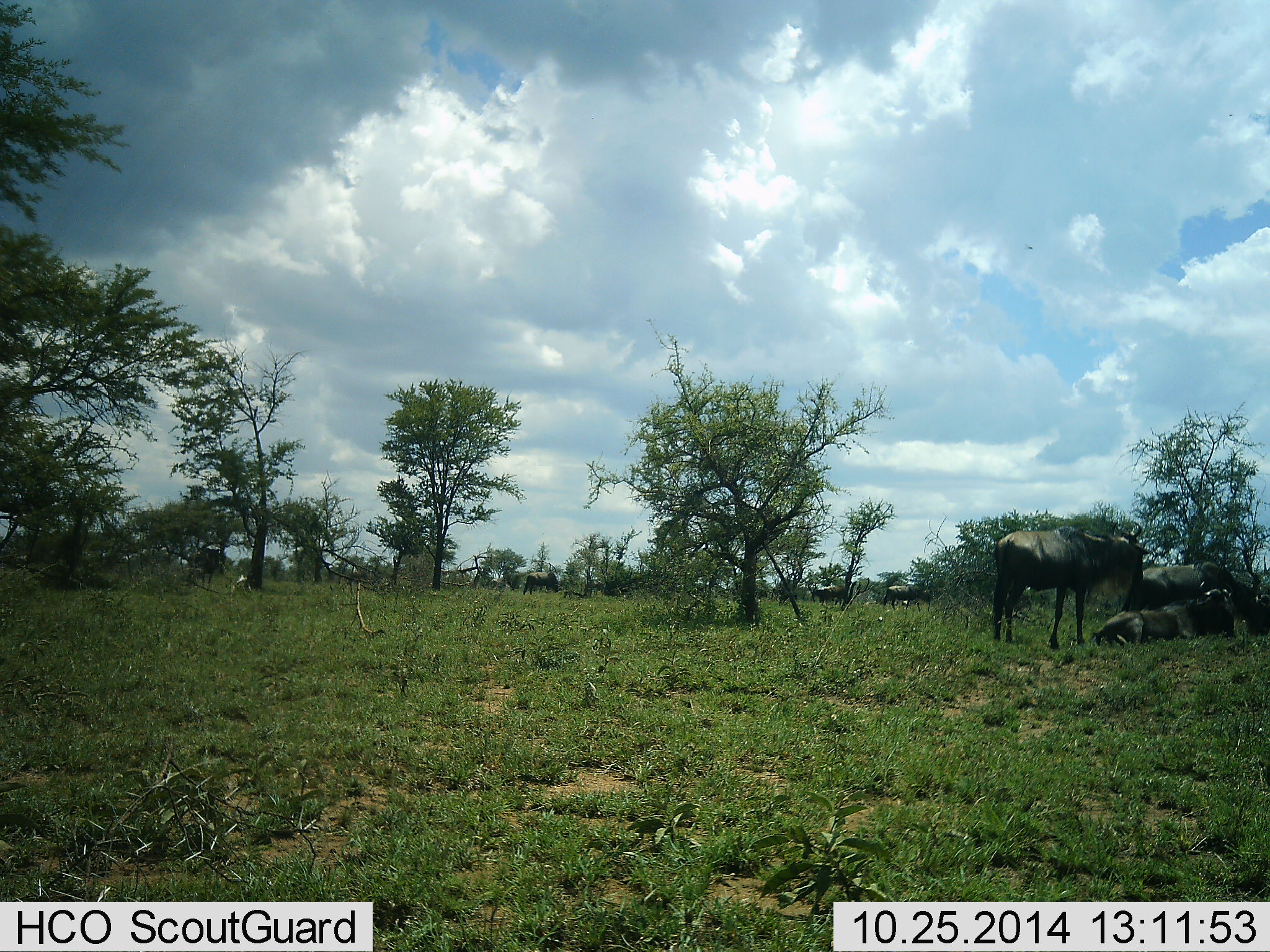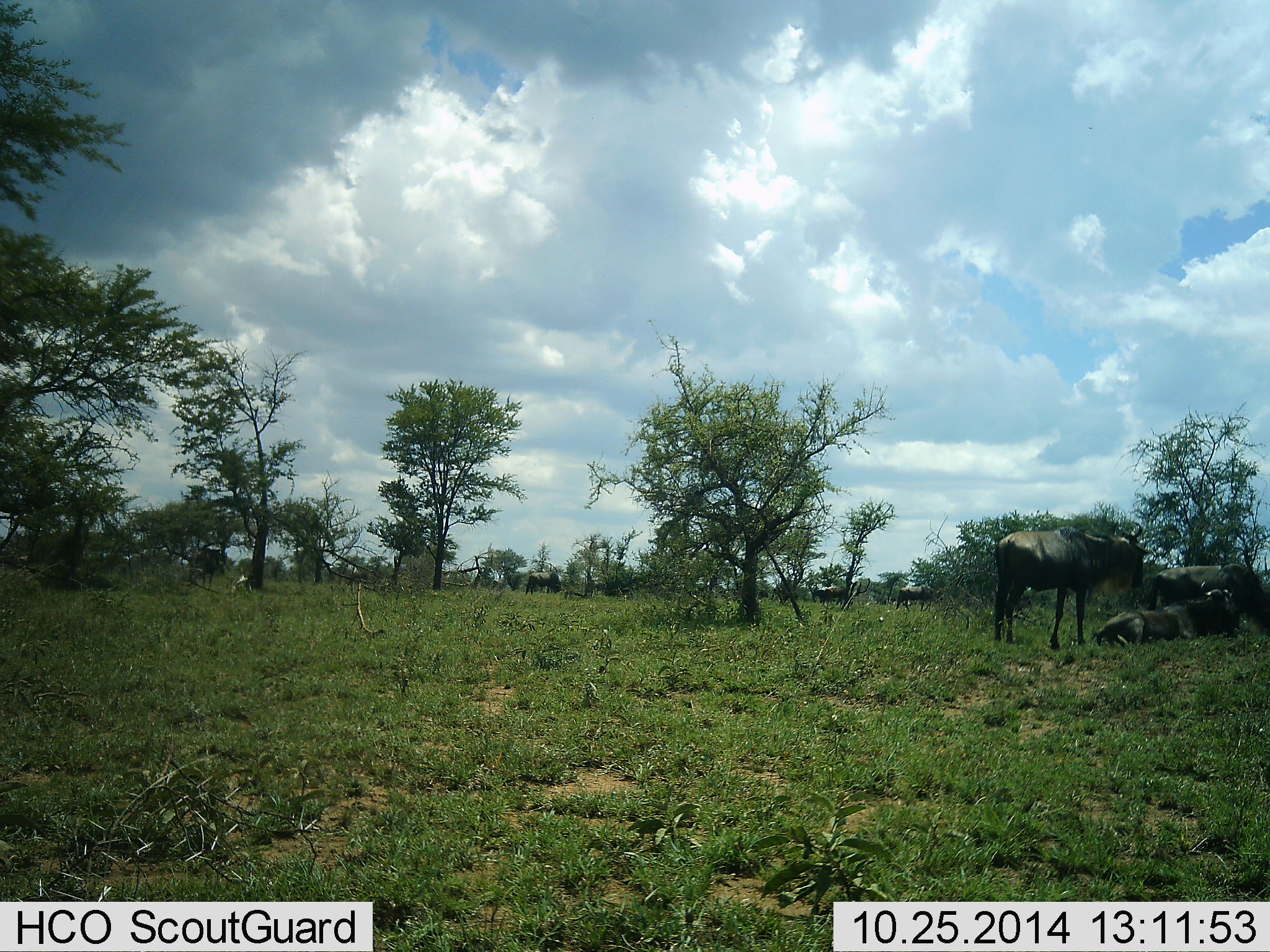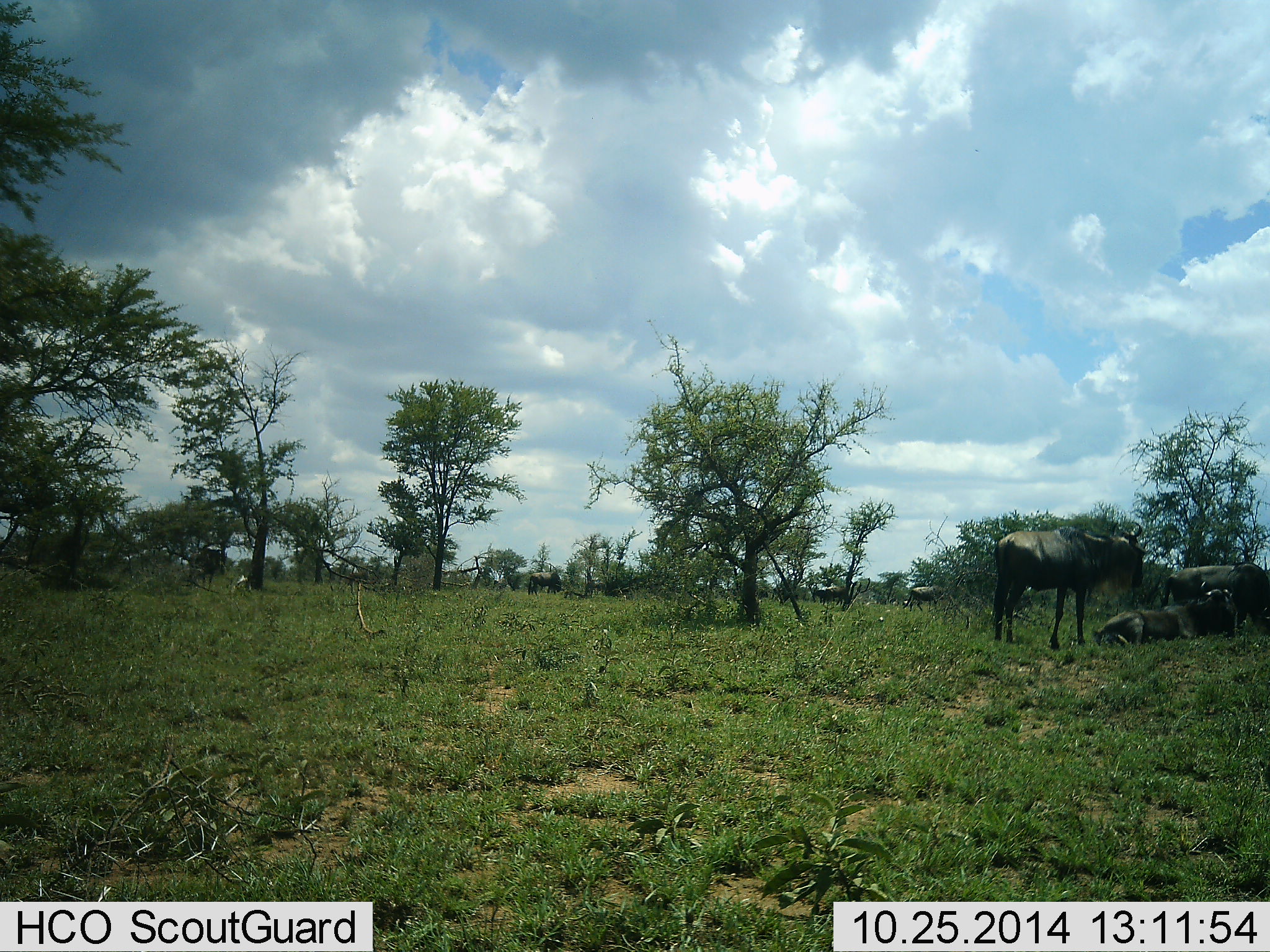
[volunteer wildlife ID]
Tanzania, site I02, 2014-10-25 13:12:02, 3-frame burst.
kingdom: Animalia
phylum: Chordata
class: Mammalia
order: Artiodactyla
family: Bovidae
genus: Connochaetes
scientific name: Connochaetes taurinus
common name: blue wildebeest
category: wildebeest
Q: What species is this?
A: Wildebeest (blue wildebeest) (Connochaetes taurinus).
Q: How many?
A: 6.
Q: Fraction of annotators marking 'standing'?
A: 80%.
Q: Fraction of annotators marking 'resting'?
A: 80%.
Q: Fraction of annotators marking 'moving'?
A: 50%.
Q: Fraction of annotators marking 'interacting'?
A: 0%.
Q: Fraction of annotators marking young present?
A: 0%.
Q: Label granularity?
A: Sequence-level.